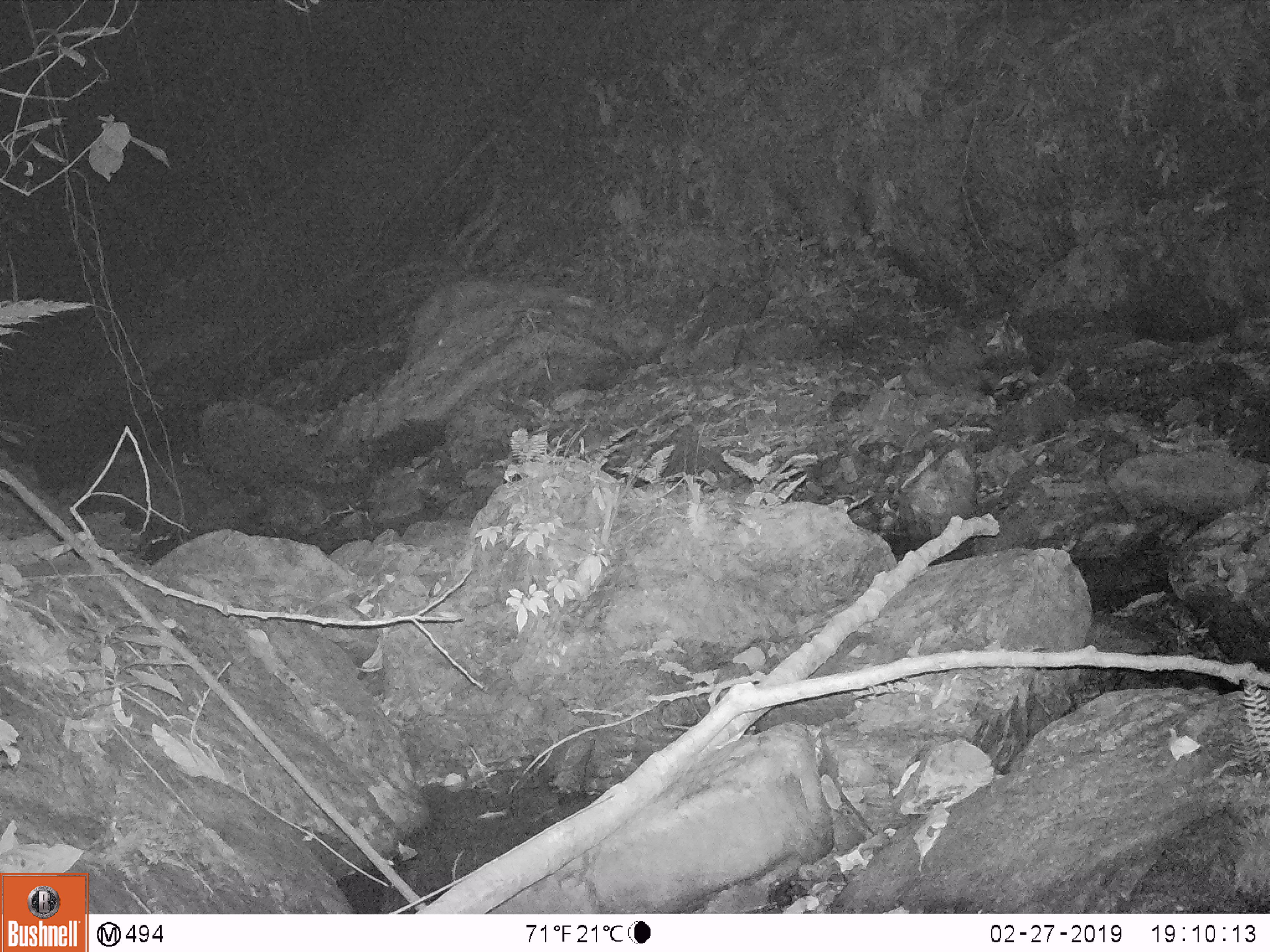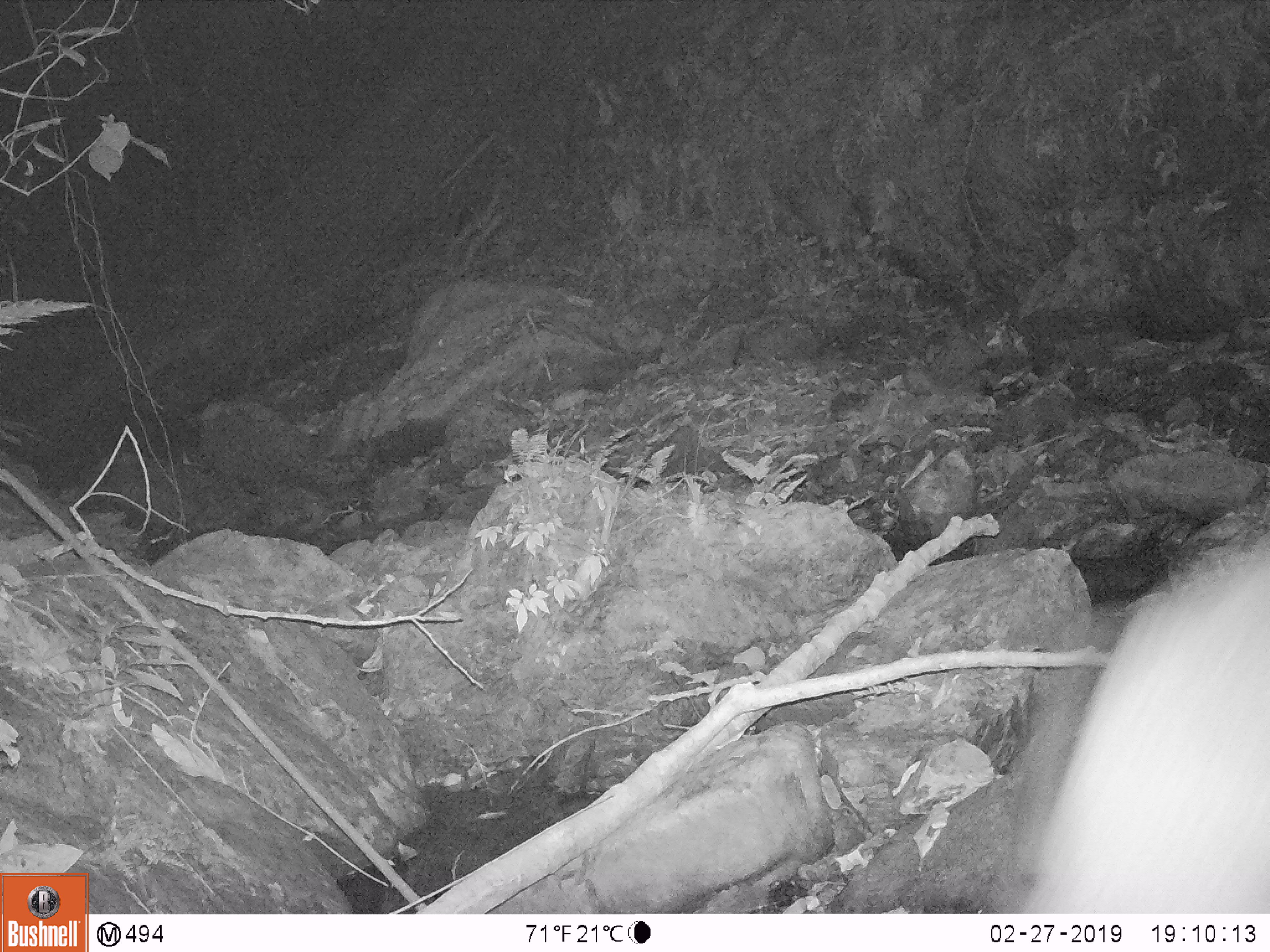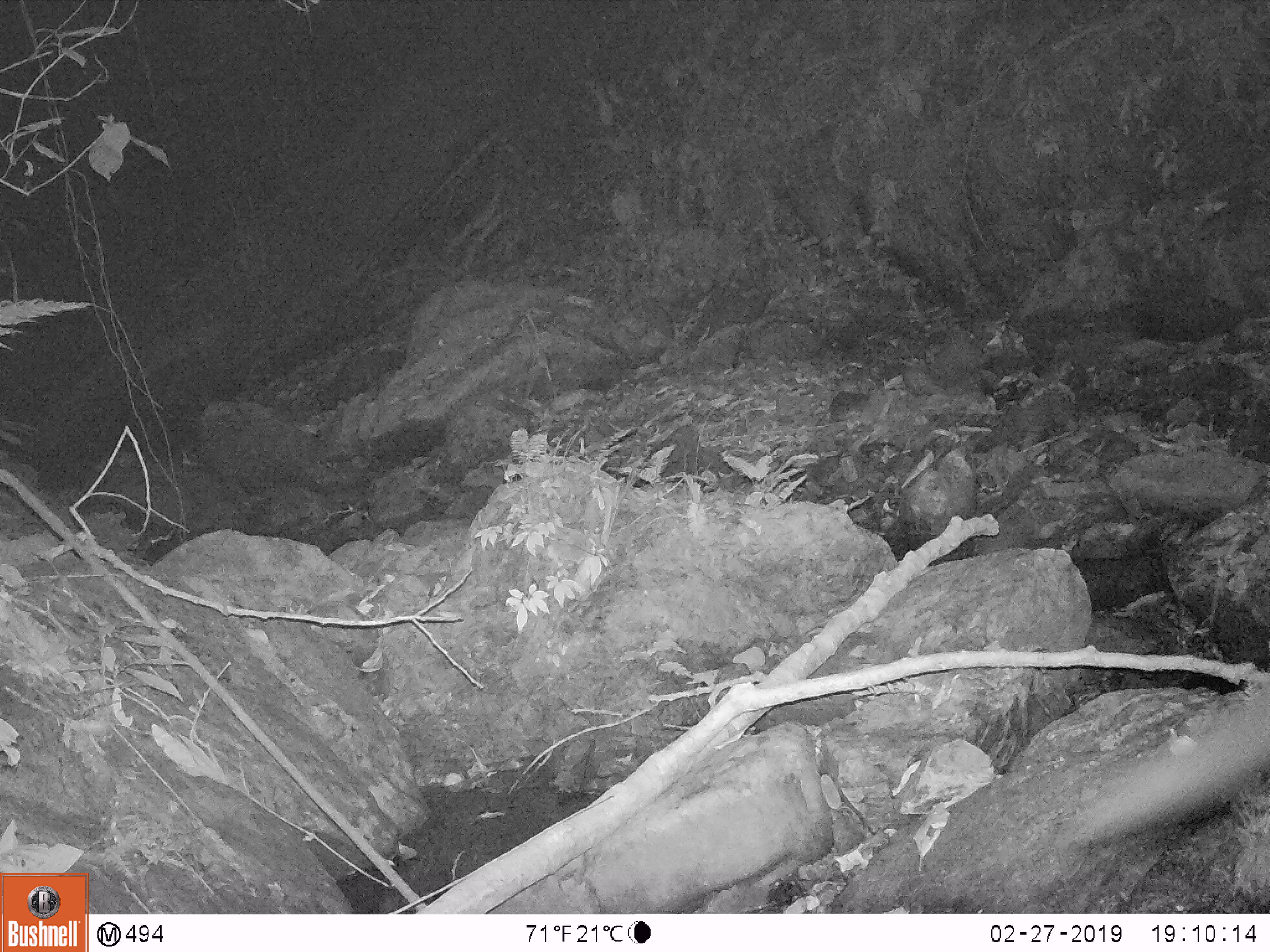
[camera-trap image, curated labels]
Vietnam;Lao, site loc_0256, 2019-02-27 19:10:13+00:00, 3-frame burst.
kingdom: Animalia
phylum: Chordata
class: Mammalia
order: Carnivora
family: Viverridae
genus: Paguma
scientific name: Paguma larvata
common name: masked palm civet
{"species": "masked palm civet (Paguma larvata)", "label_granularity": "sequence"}